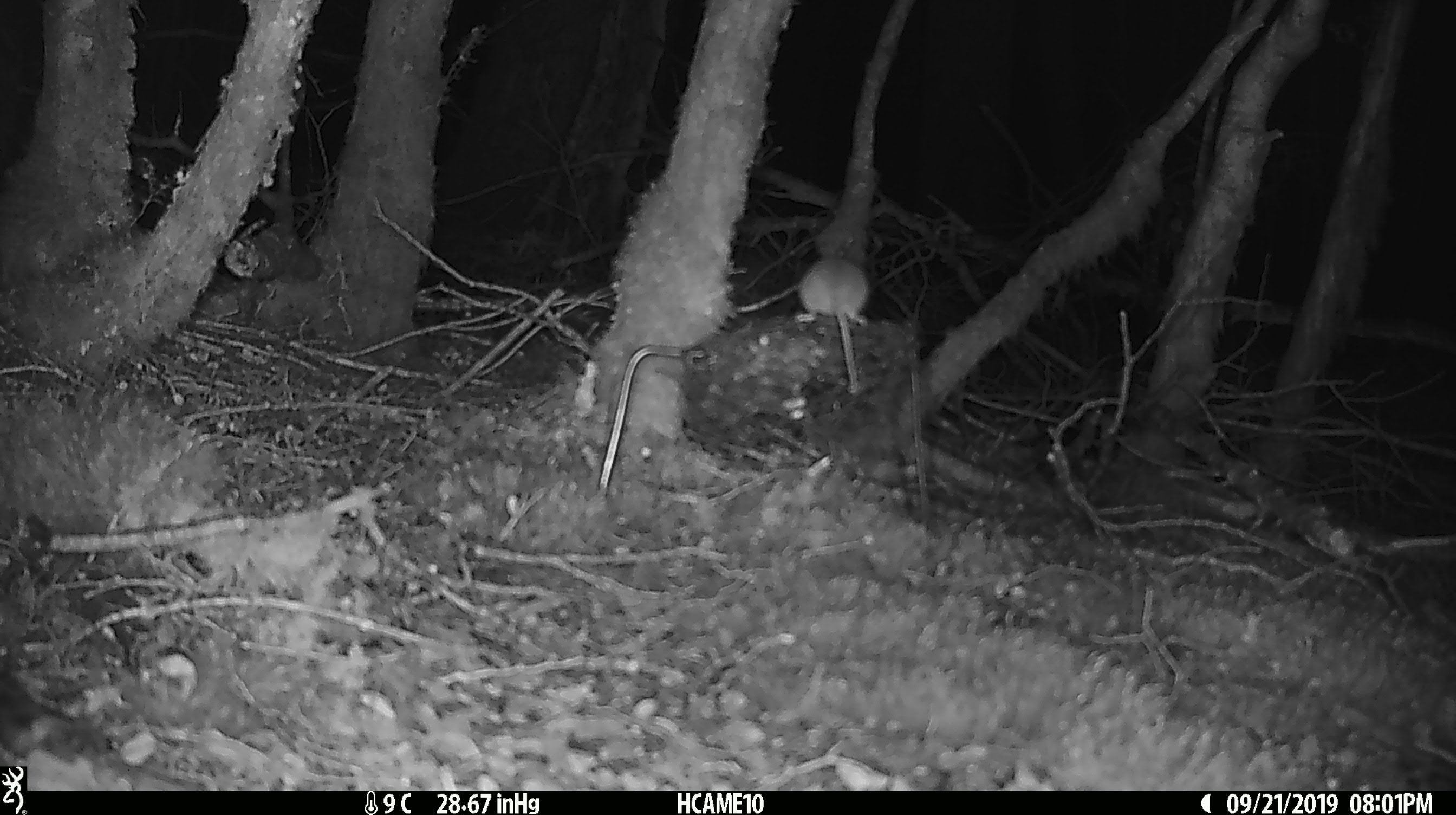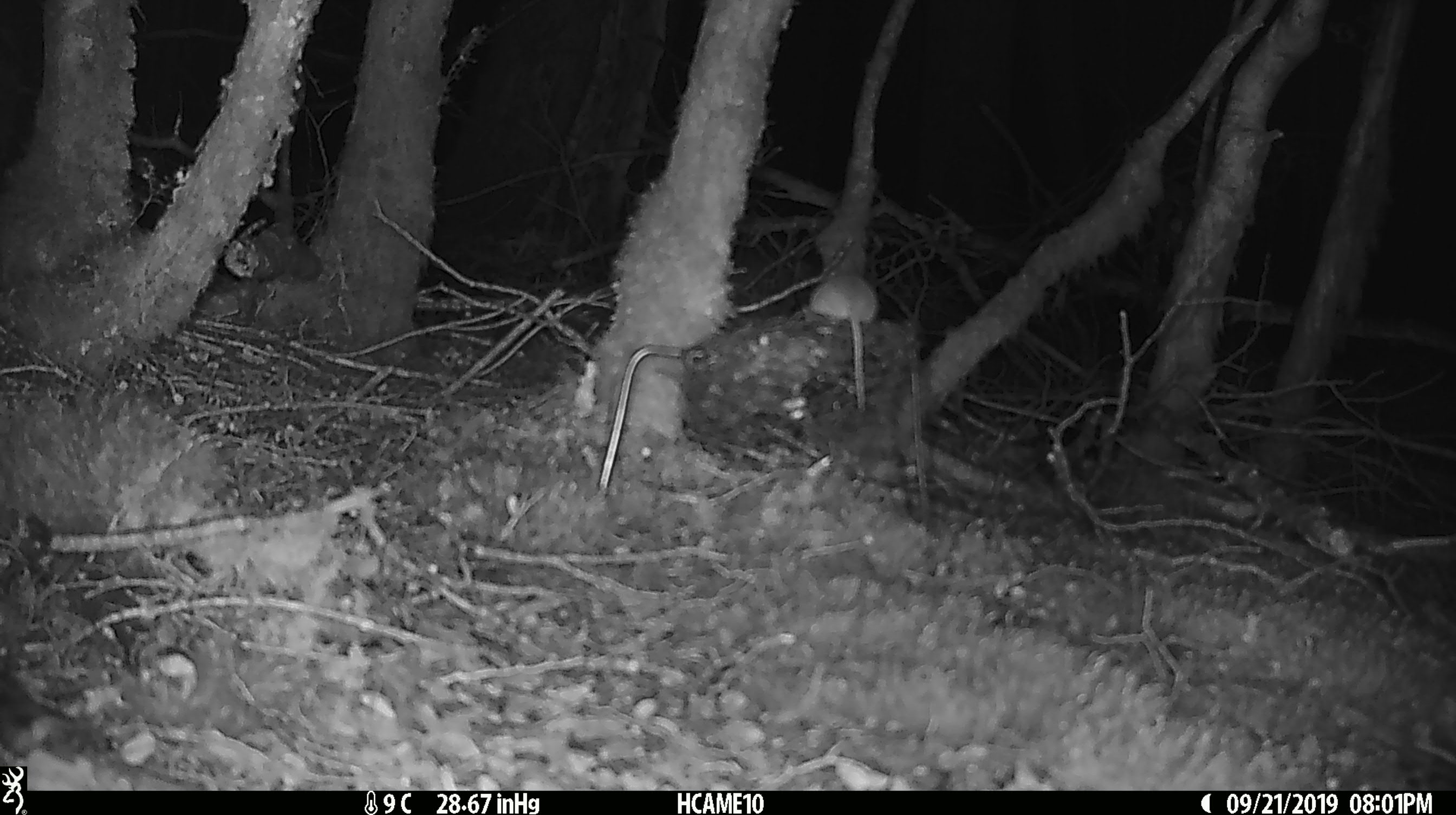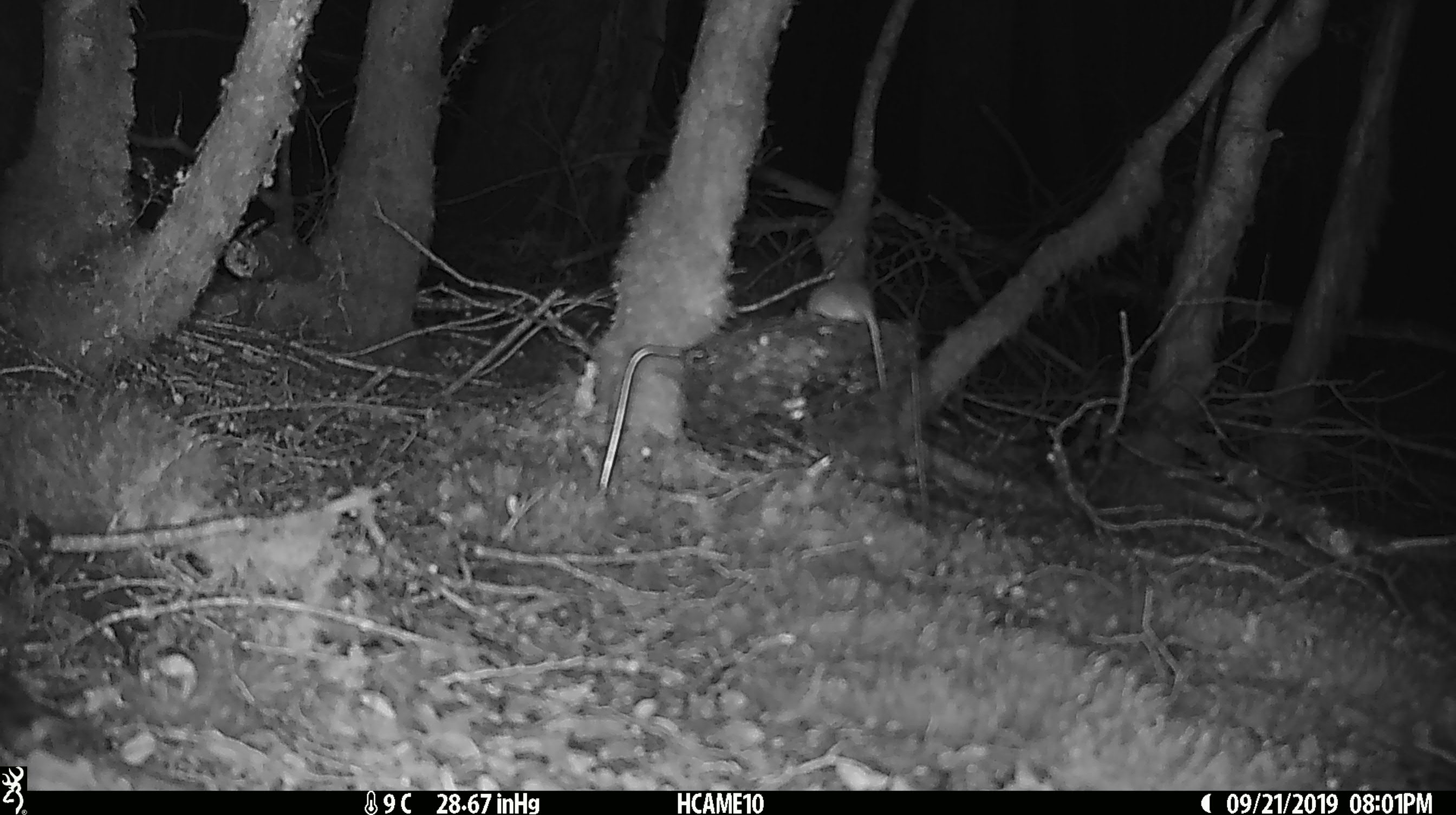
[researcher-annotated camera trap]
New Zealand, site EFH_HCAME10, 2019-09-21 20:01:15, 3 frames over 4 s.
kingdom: Animalia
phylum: Chordata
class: Mammalia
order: Rodentia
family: Muridae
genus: Mus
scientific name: Mus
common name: mouse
Mouse (Mus).